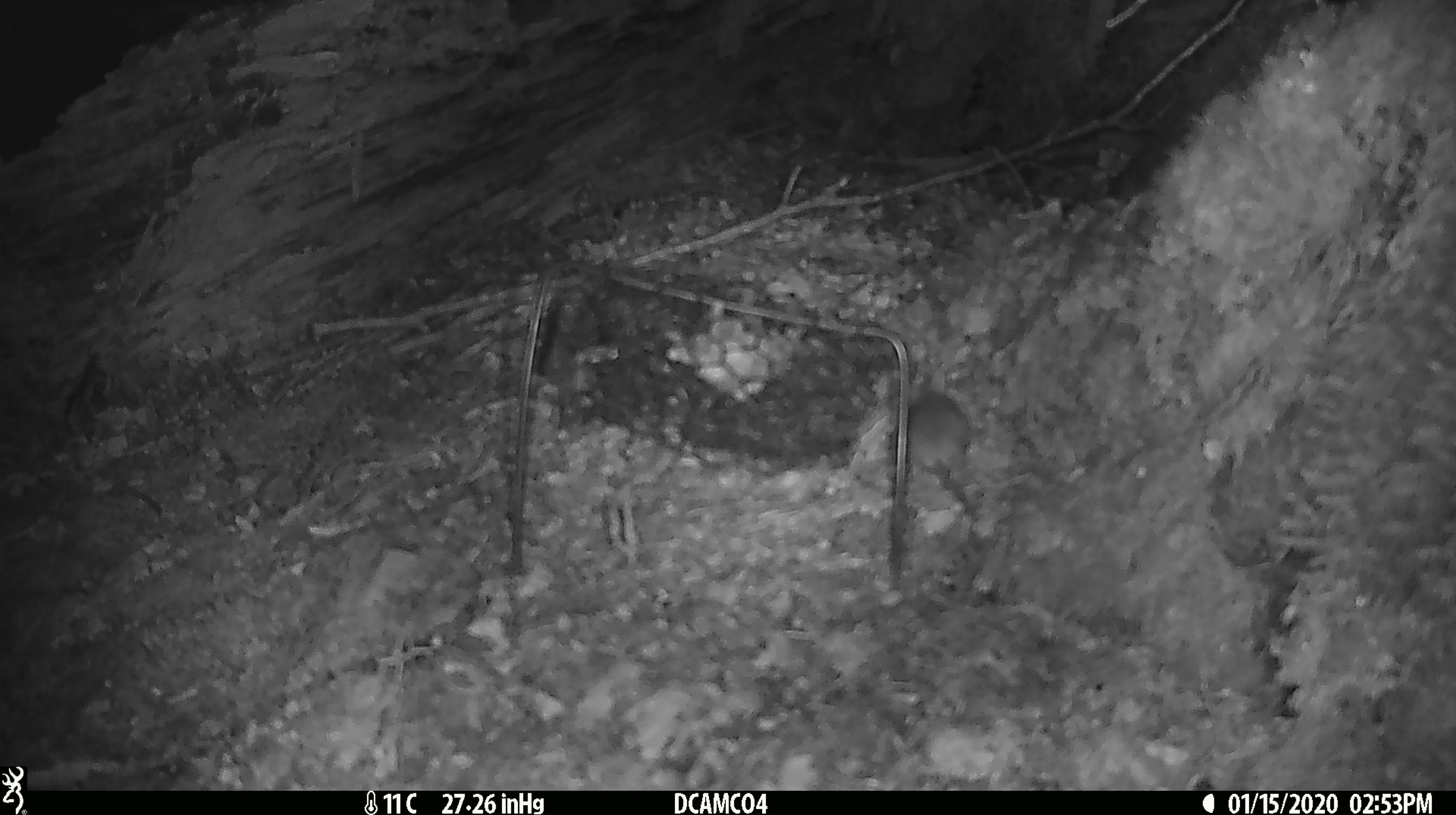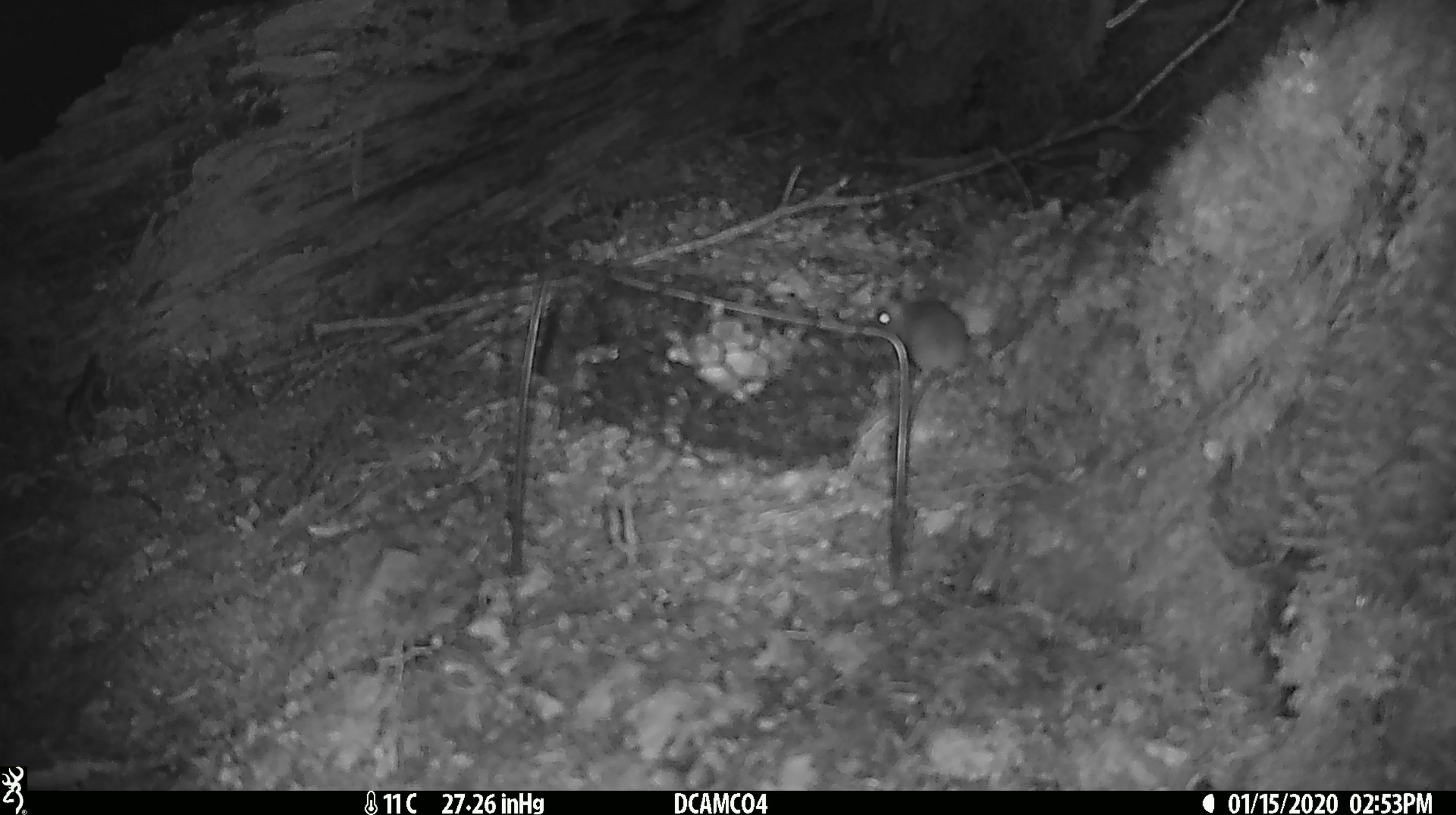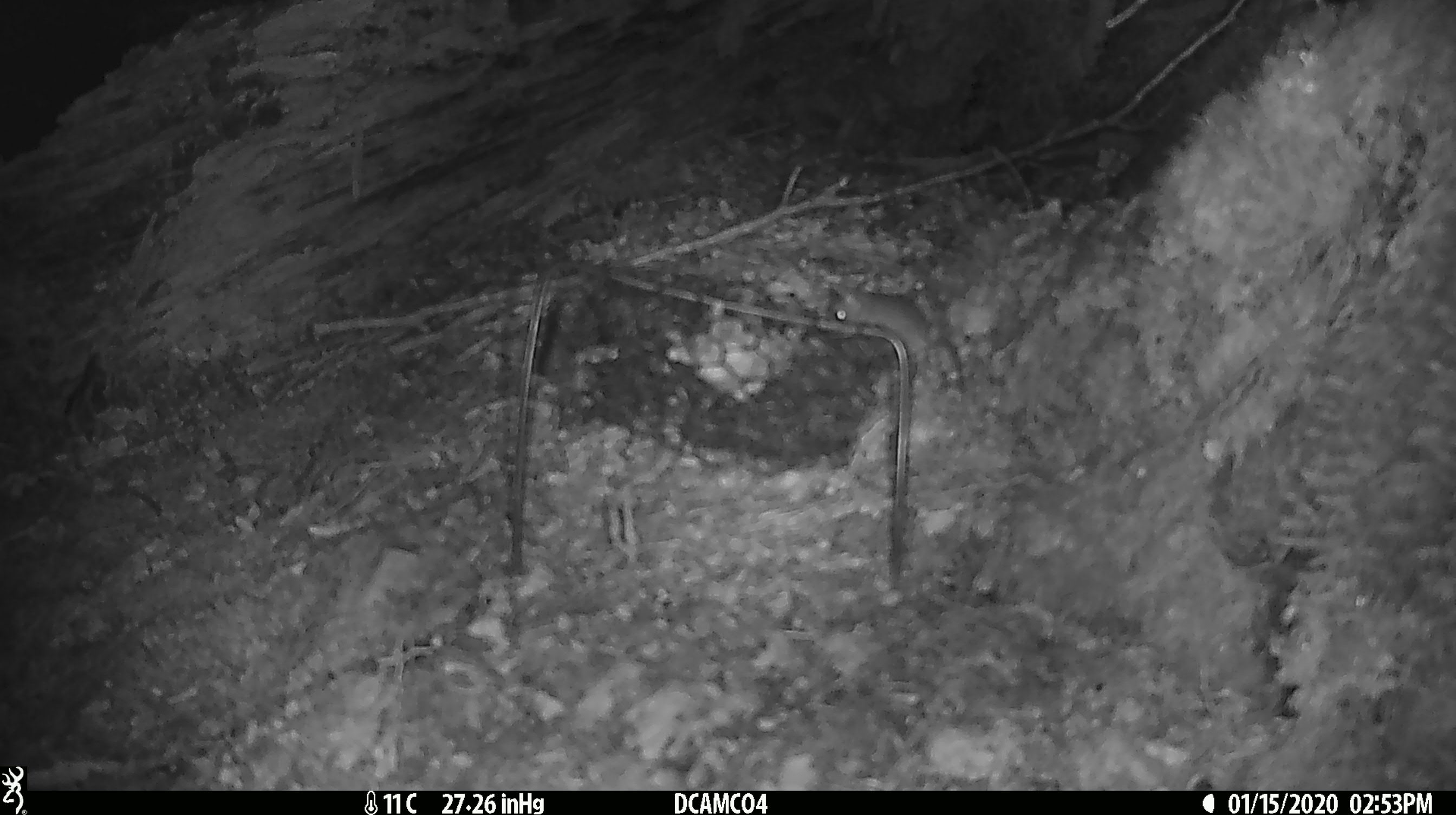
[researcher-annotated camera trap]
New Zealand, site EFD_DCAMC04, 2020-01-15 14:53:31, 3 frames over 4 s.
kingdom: Animalia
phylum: Chordata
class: Mammalia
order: Rodentia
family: Muridae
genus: Mus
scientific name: Mus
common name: mouse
Mouse (Mus).